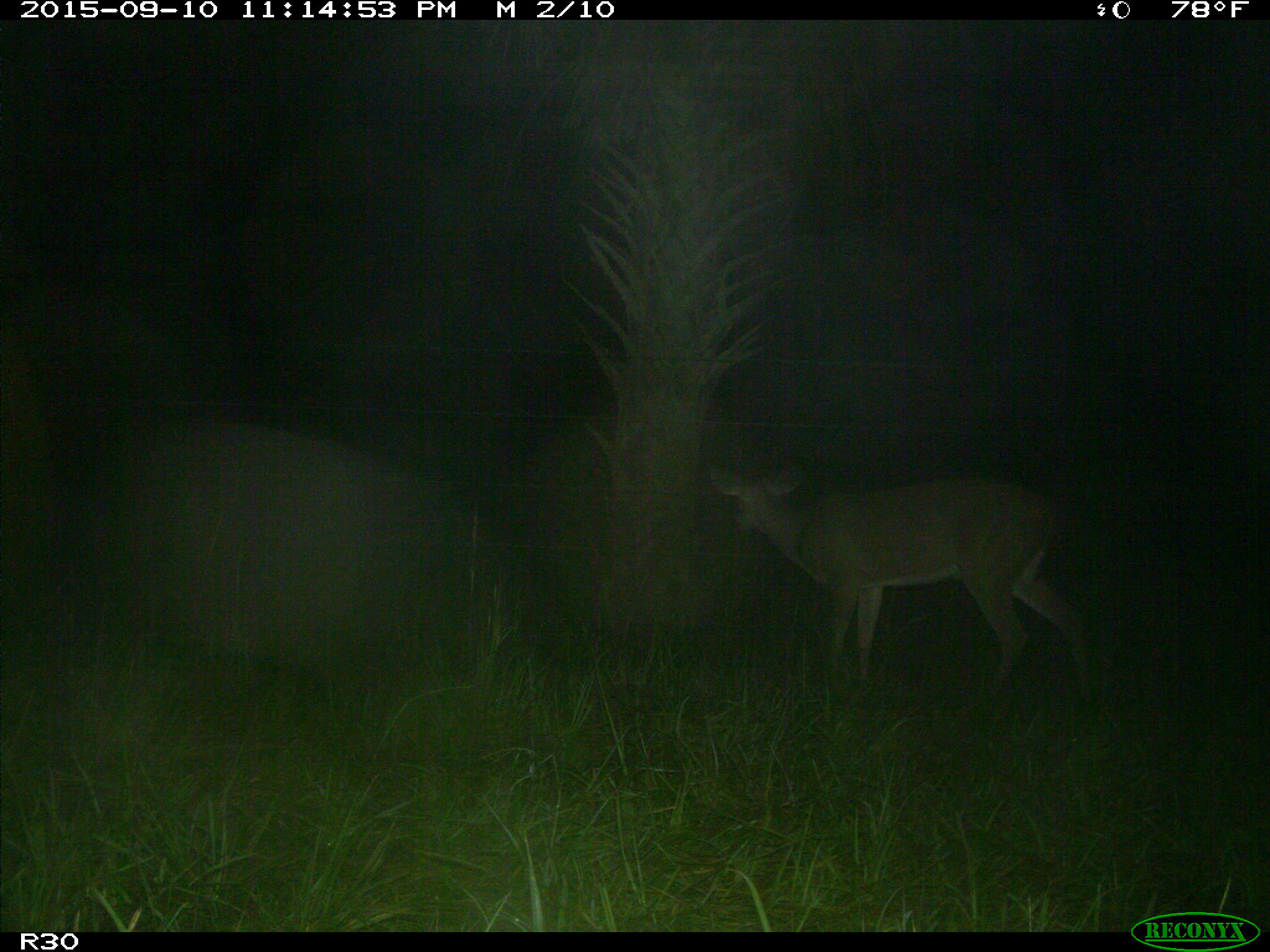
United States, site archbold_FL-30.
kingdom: Animalia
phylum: Chordata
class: Mammalia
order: Artiodactyla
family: Cervidae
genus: Odocoileus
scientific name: Odocoileus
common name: deer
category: unidentified deer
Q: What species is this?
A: Unidentified deer (deer) (Odocoileus).